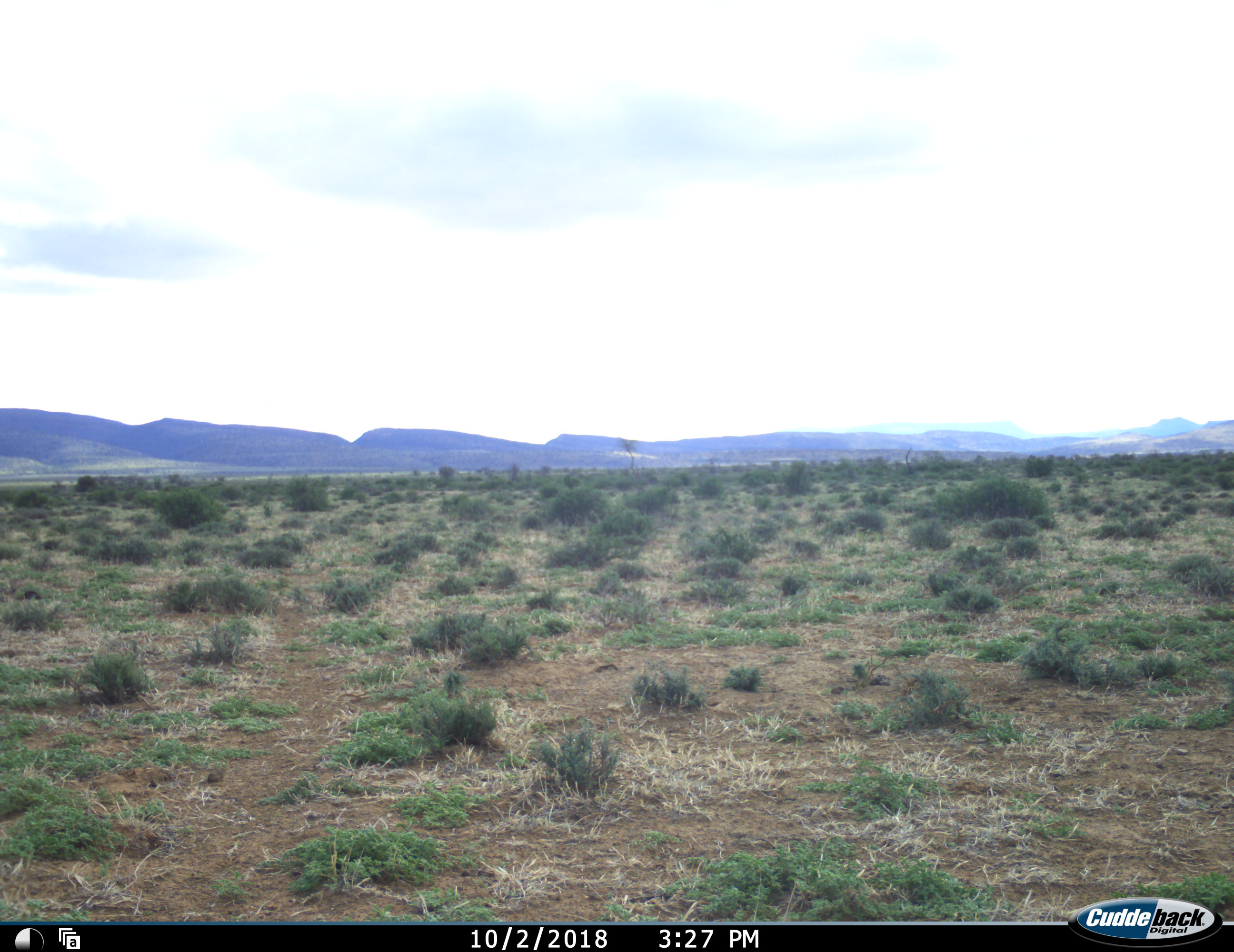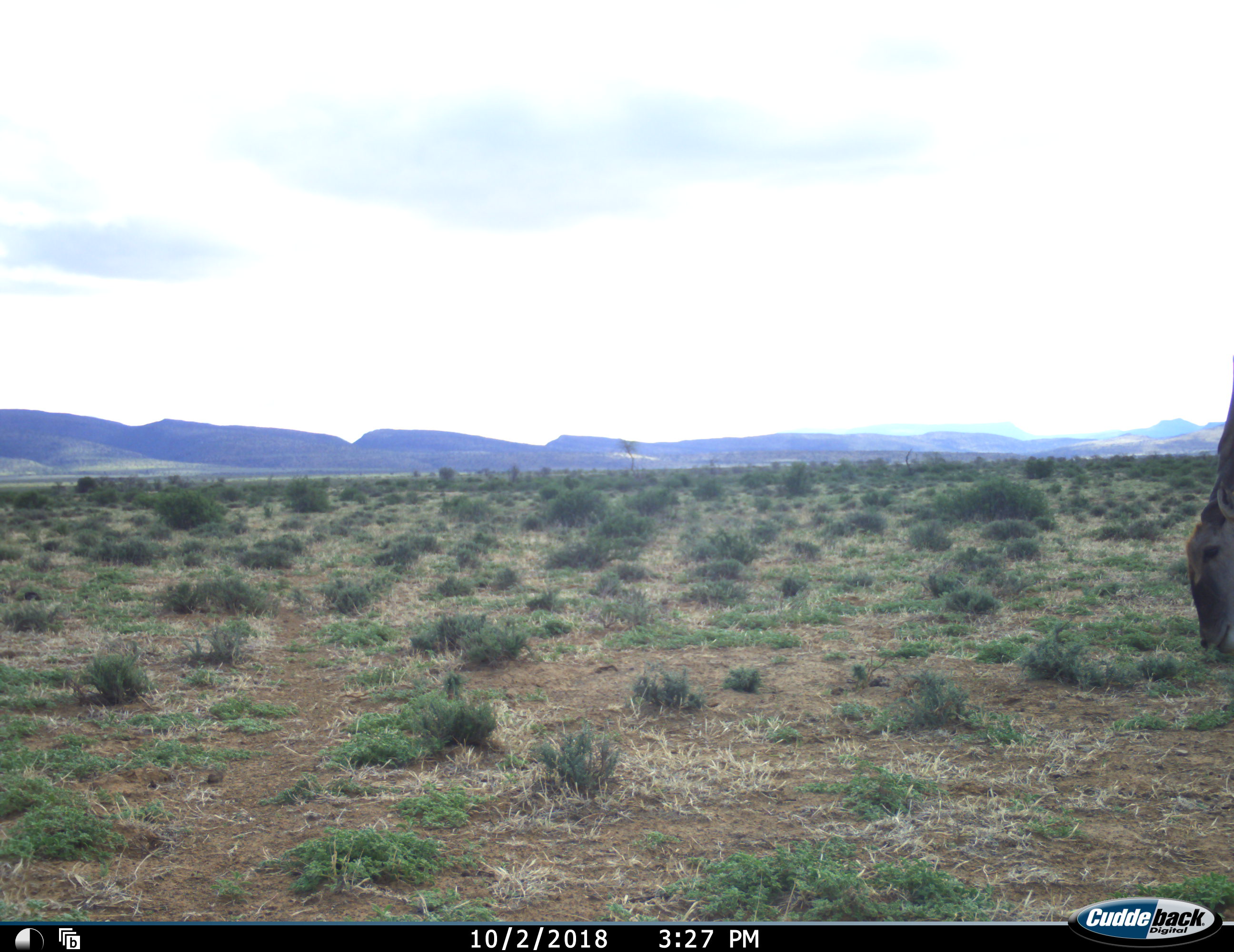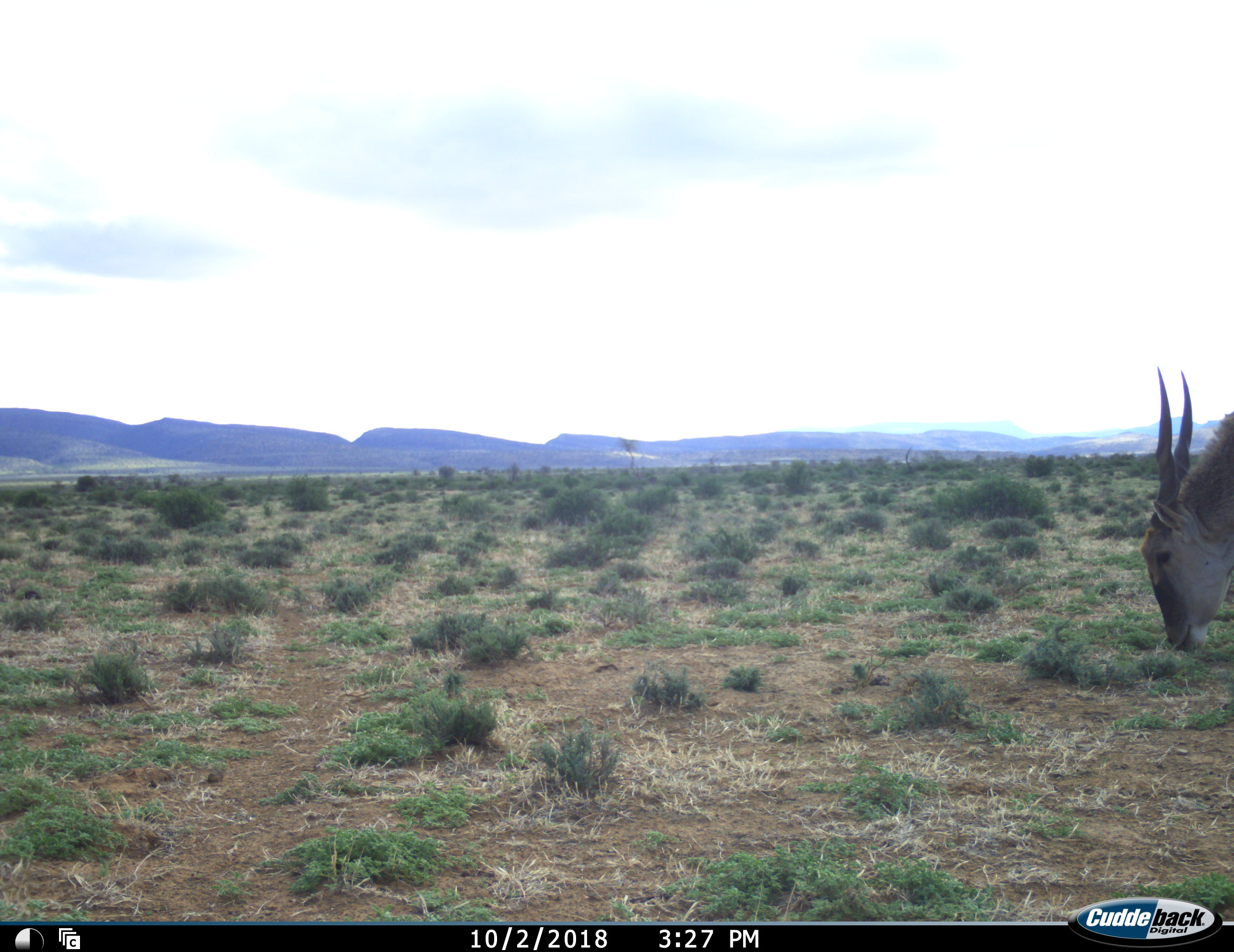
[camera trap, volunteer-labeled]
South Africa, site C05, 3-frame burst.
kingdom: Animalia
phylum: Chordata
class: Mammalia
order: Artiodactyla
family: Bovidae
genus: Tragelaphus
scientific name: Tragelaphus oryx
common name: eland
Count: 1.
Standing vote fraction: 0%.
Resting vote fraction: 0%.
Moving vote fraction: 50%.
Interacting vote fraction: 0%.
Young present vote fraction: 0%.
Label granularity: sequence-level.